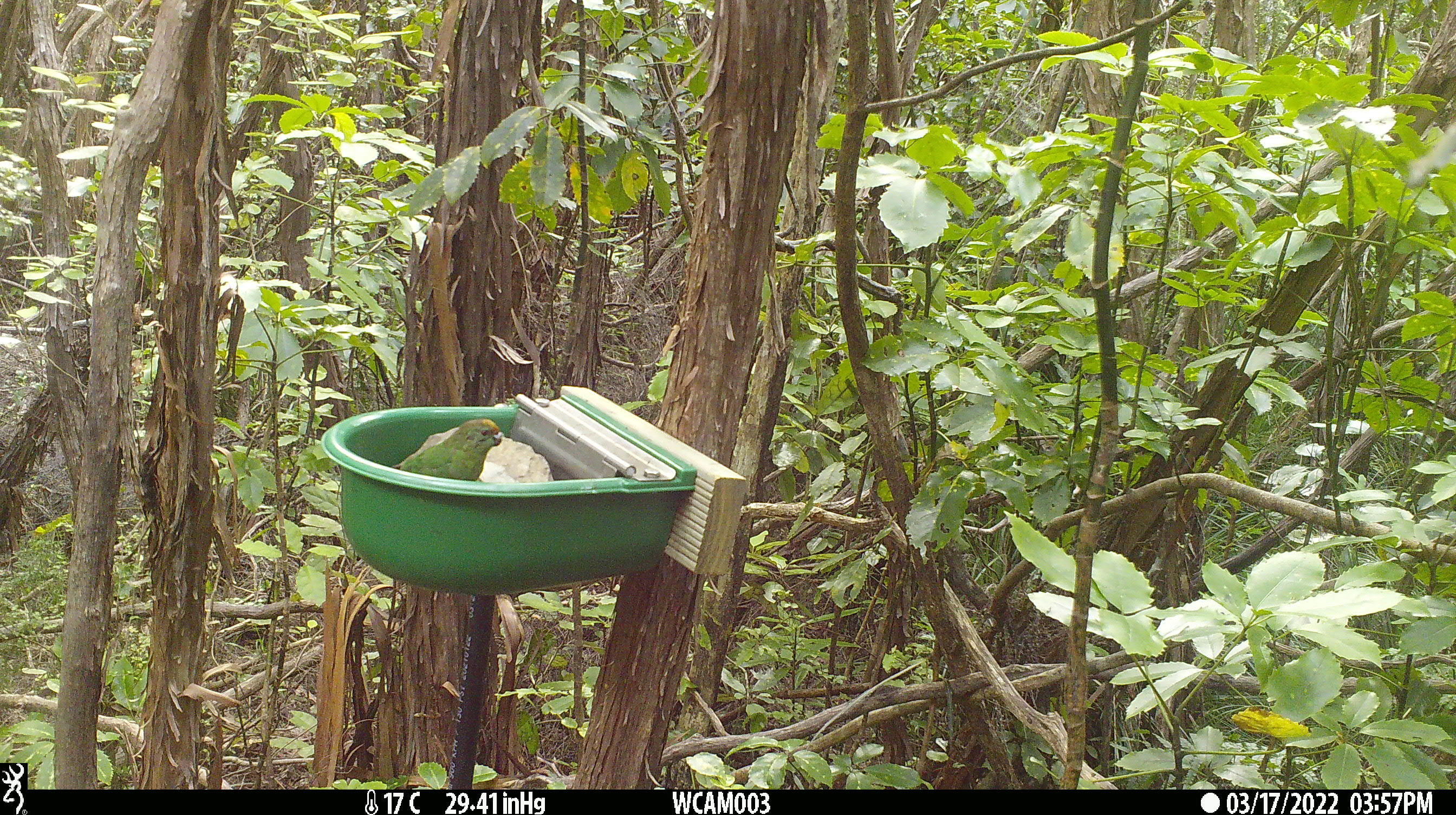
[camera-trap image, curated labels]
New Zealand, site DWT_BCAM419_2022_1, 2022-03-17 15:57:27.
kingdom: Animalia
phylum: Chordata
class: Aves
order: Psittaciformes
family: Psittaculidae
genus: Cyanoramphus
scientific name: Cyanoramphus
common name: parakeet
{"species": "parakeet (Cyanoramphus)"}